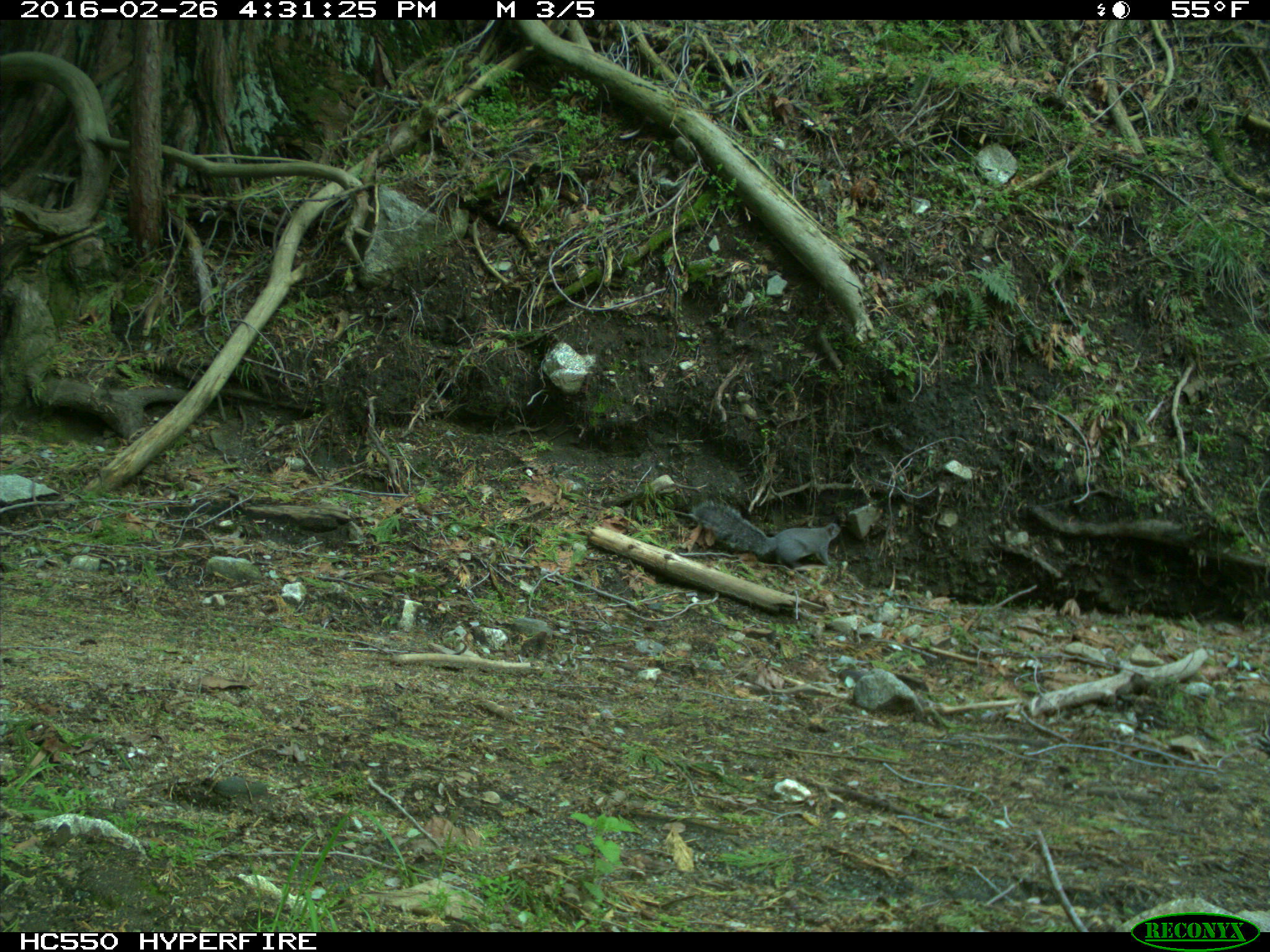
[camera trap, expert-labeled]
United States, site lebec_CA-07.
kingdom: Animalia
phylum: Chordata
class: Mammalia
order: Rodentia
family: Sciuridae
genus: Sciurus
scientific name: Sciurus carolinensis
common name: eastern gray squirrel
Sciurus carolinensis (eastern gray squirrel).